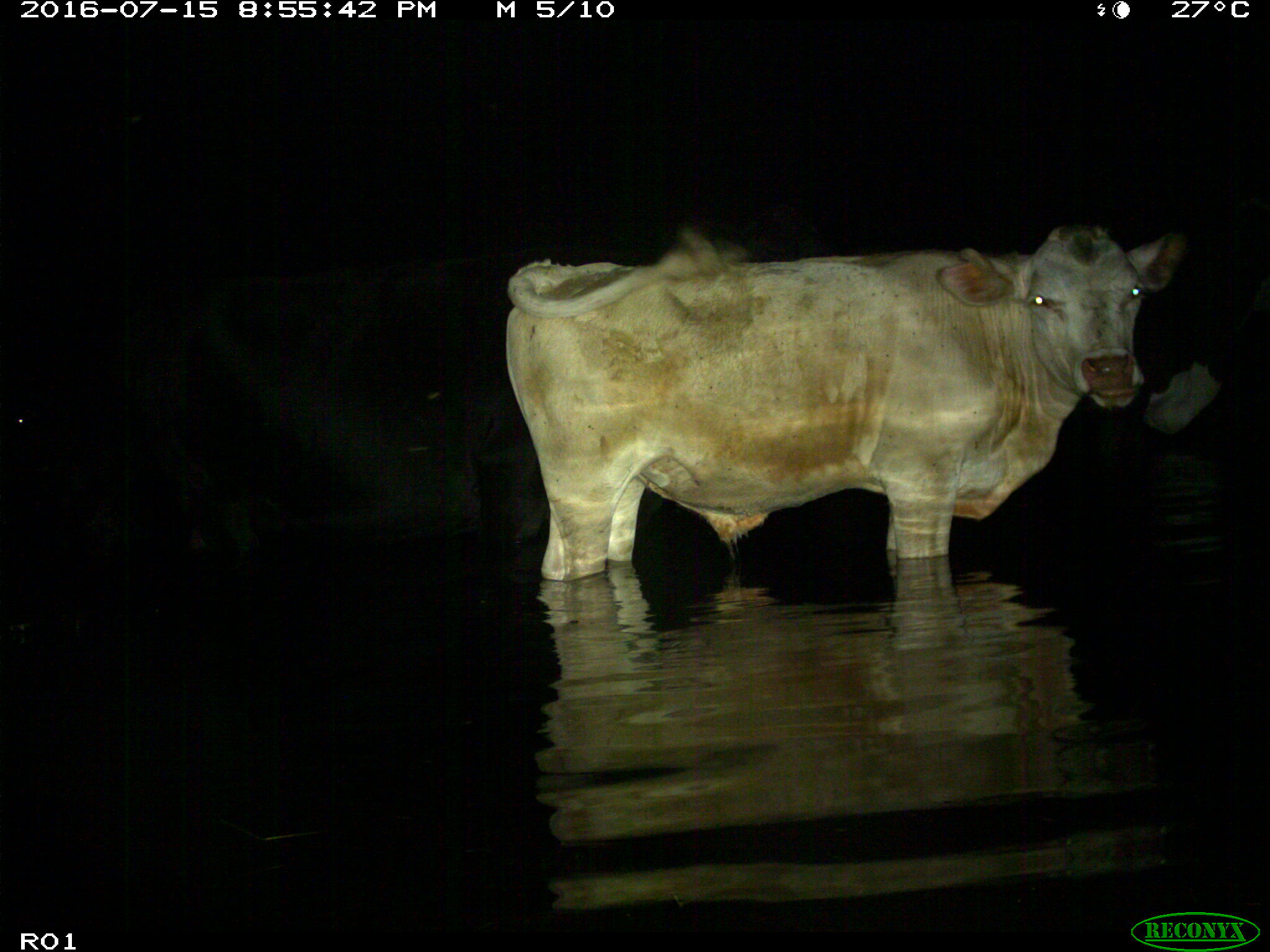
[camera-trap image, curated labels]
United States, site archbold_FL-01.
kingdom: Animalia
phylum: Chordata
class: Mammalia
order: Artiodactyla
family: Bovidae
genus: Bos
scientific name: Bos taurus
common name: domestic cow